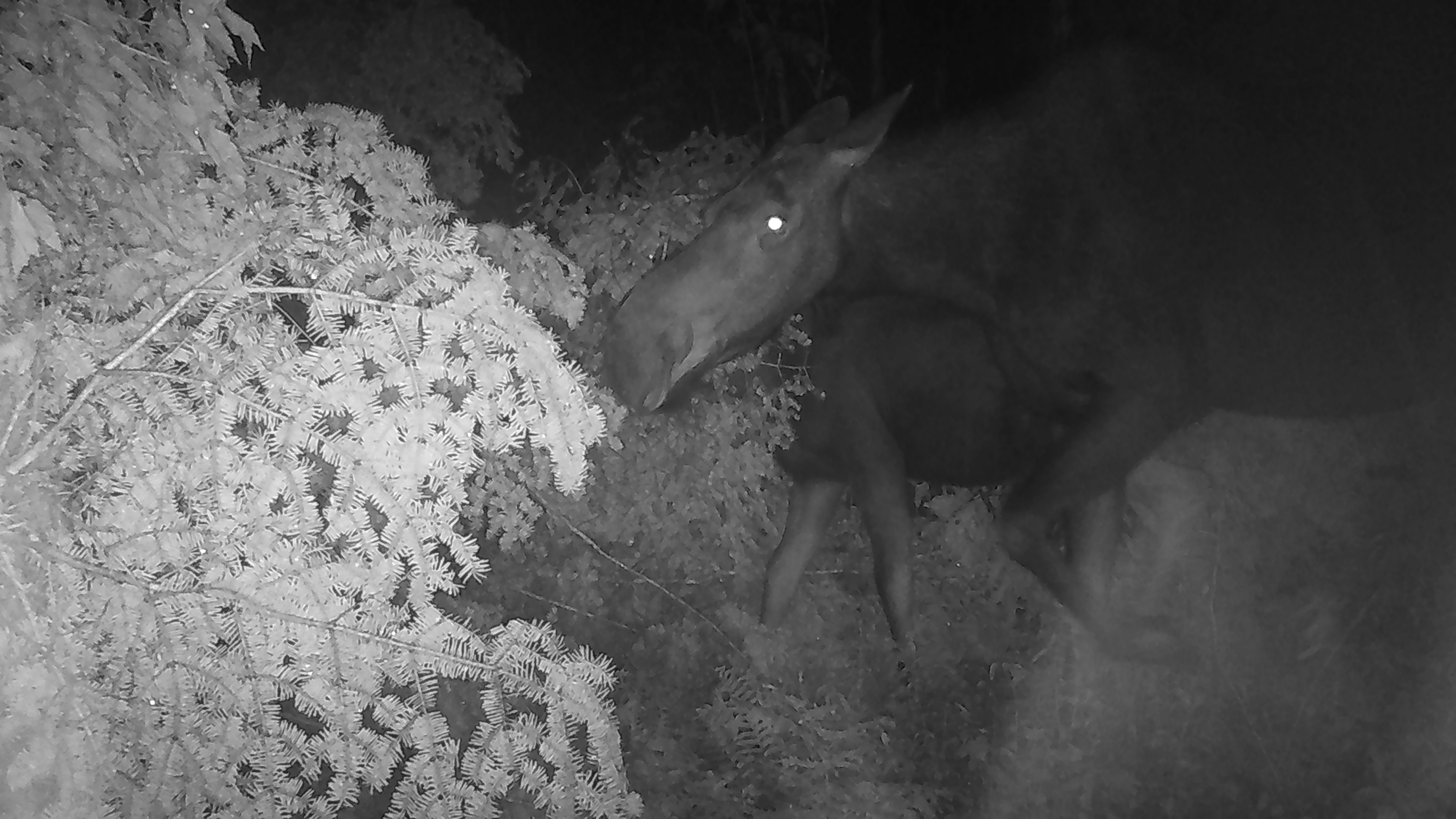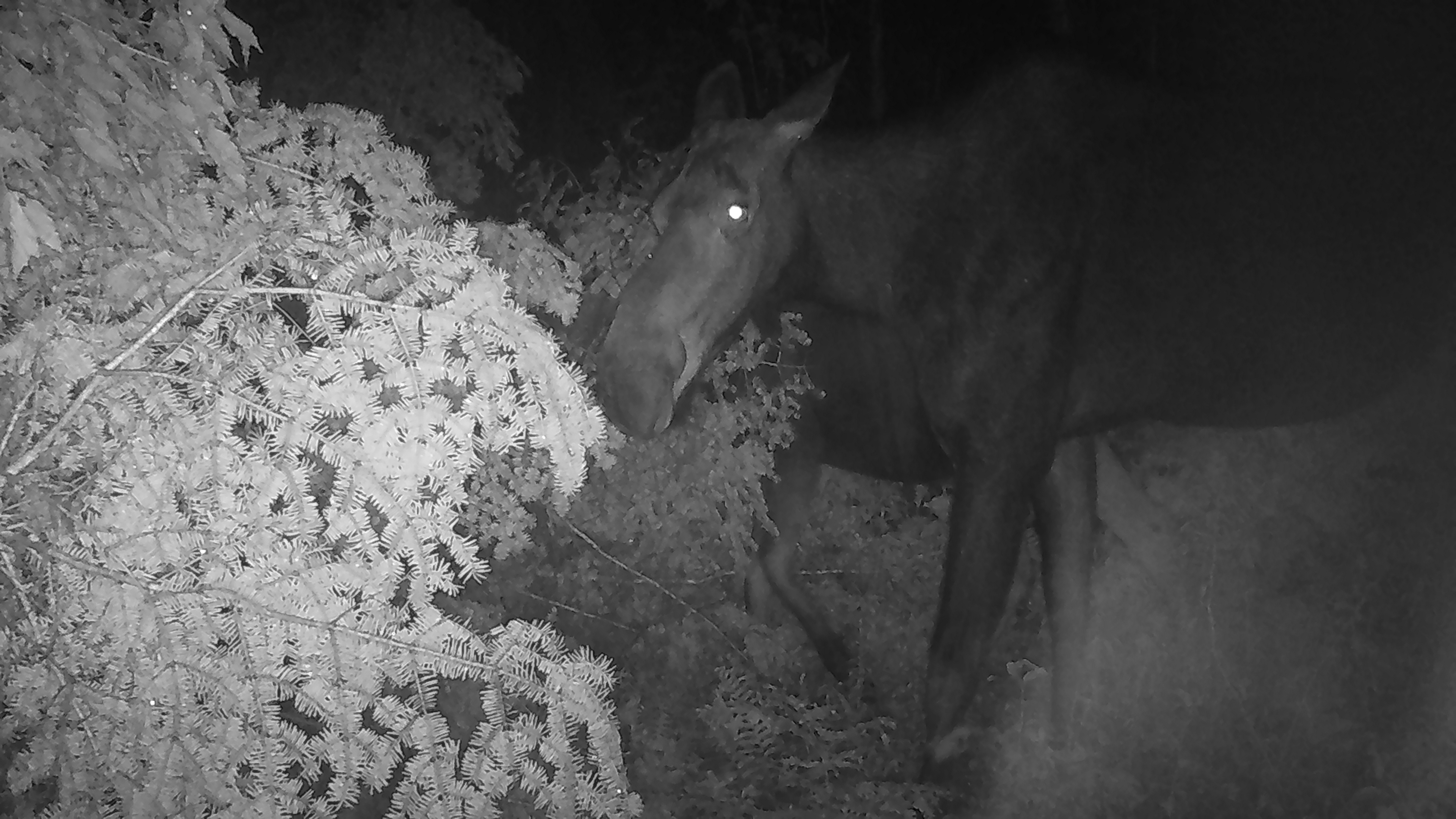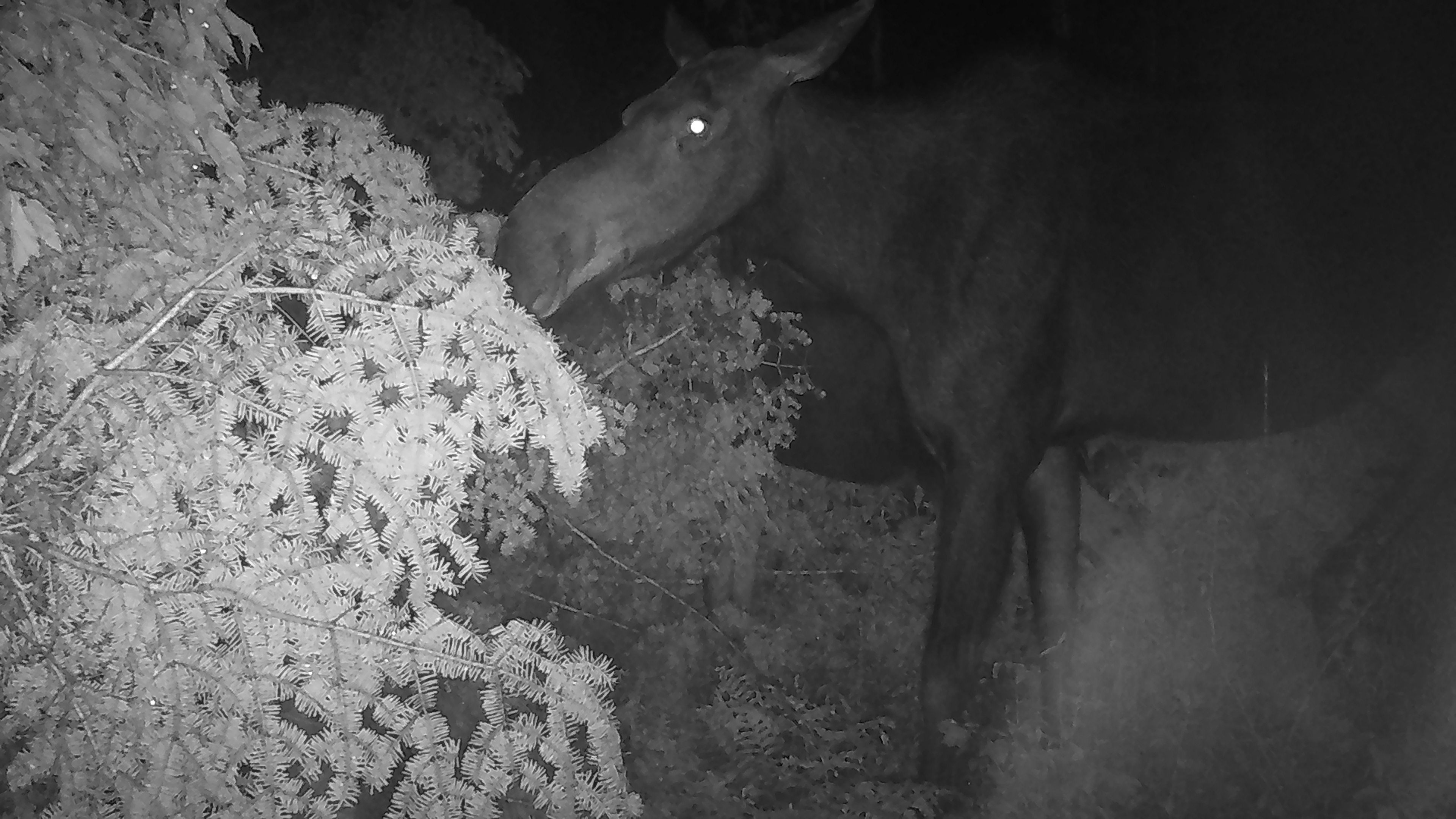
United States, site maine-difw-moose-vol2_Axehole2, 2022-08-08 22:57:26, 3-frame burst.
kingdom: Animalia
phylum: Chordata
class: Mammalia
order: Artiodactyla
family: Cervidae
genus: Alces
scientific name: Alces alces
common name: moose